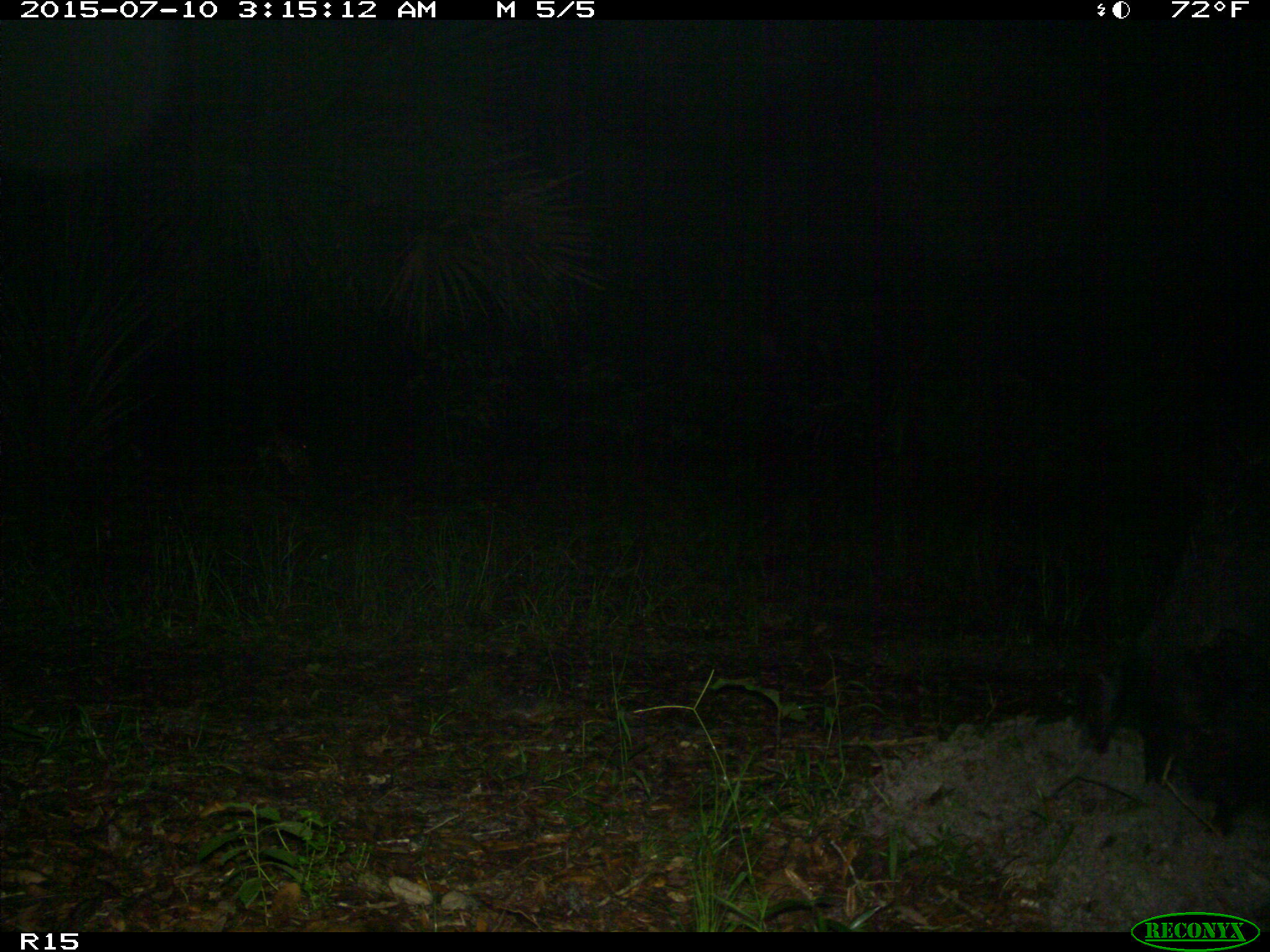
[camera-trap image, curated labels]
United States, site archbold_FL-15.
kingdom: Animalia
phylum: Chordata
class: Mammalia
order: Artiodactyla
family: Suidae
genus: Sus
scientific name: Sus scrofa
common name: wild boar